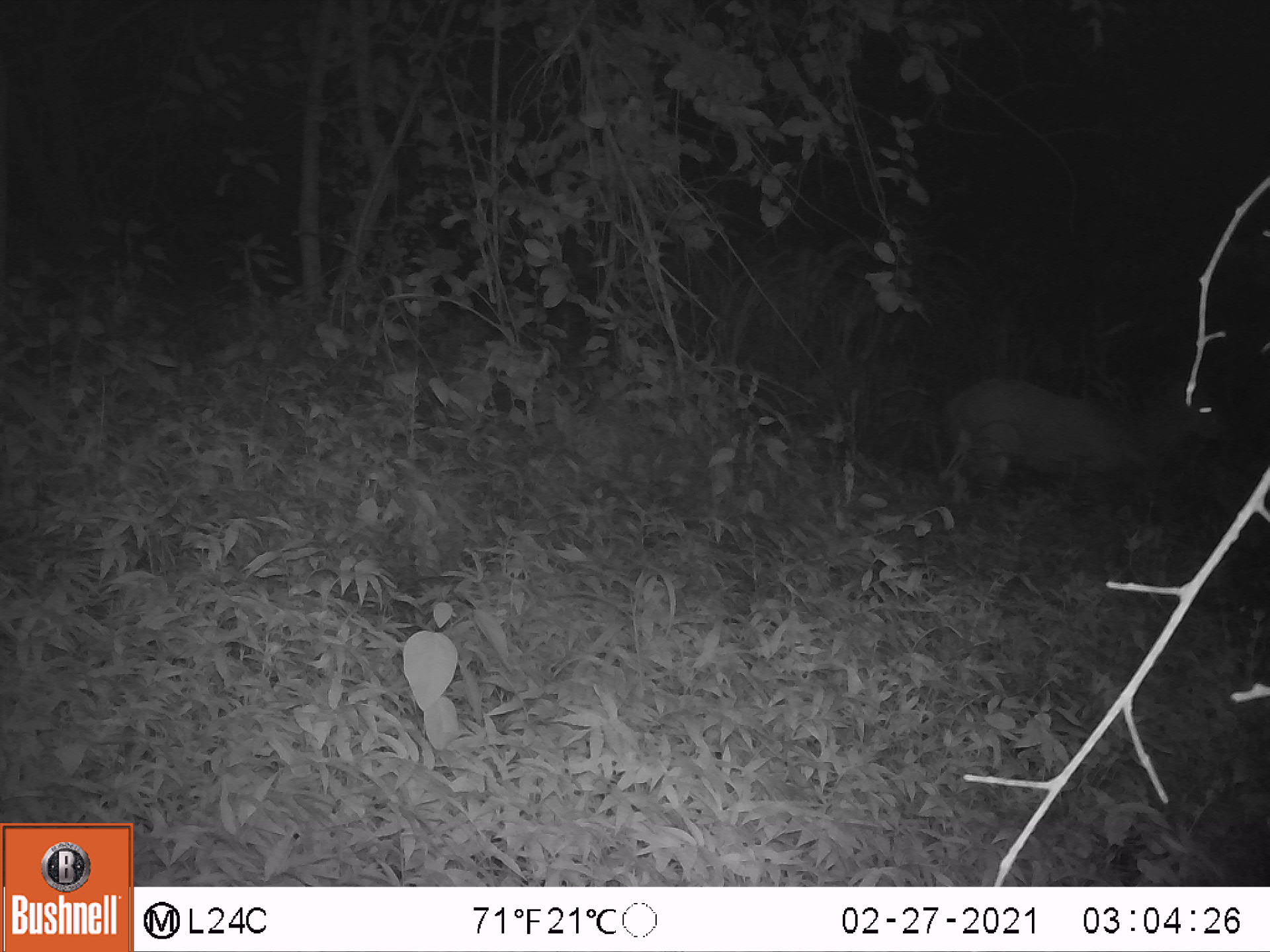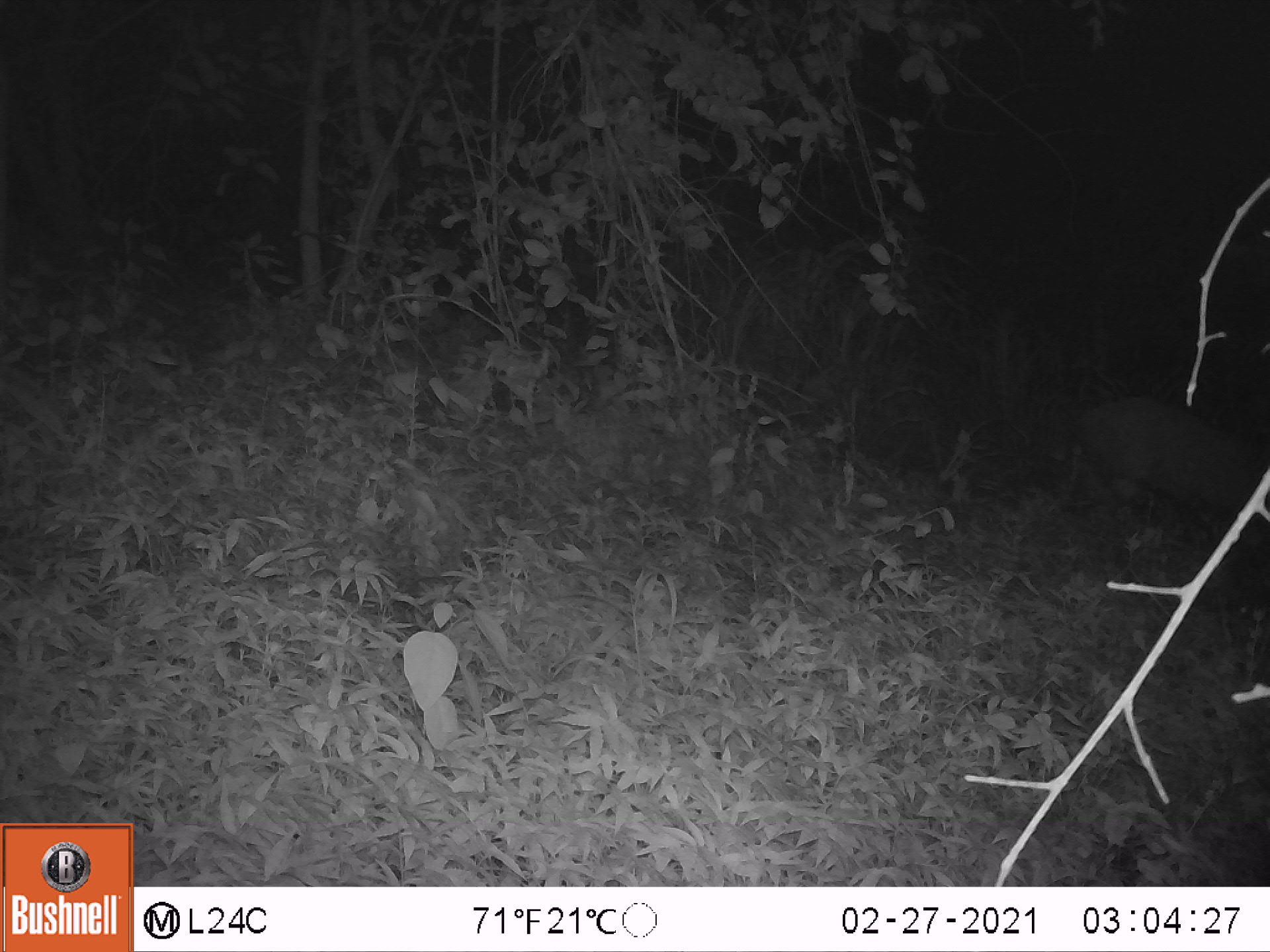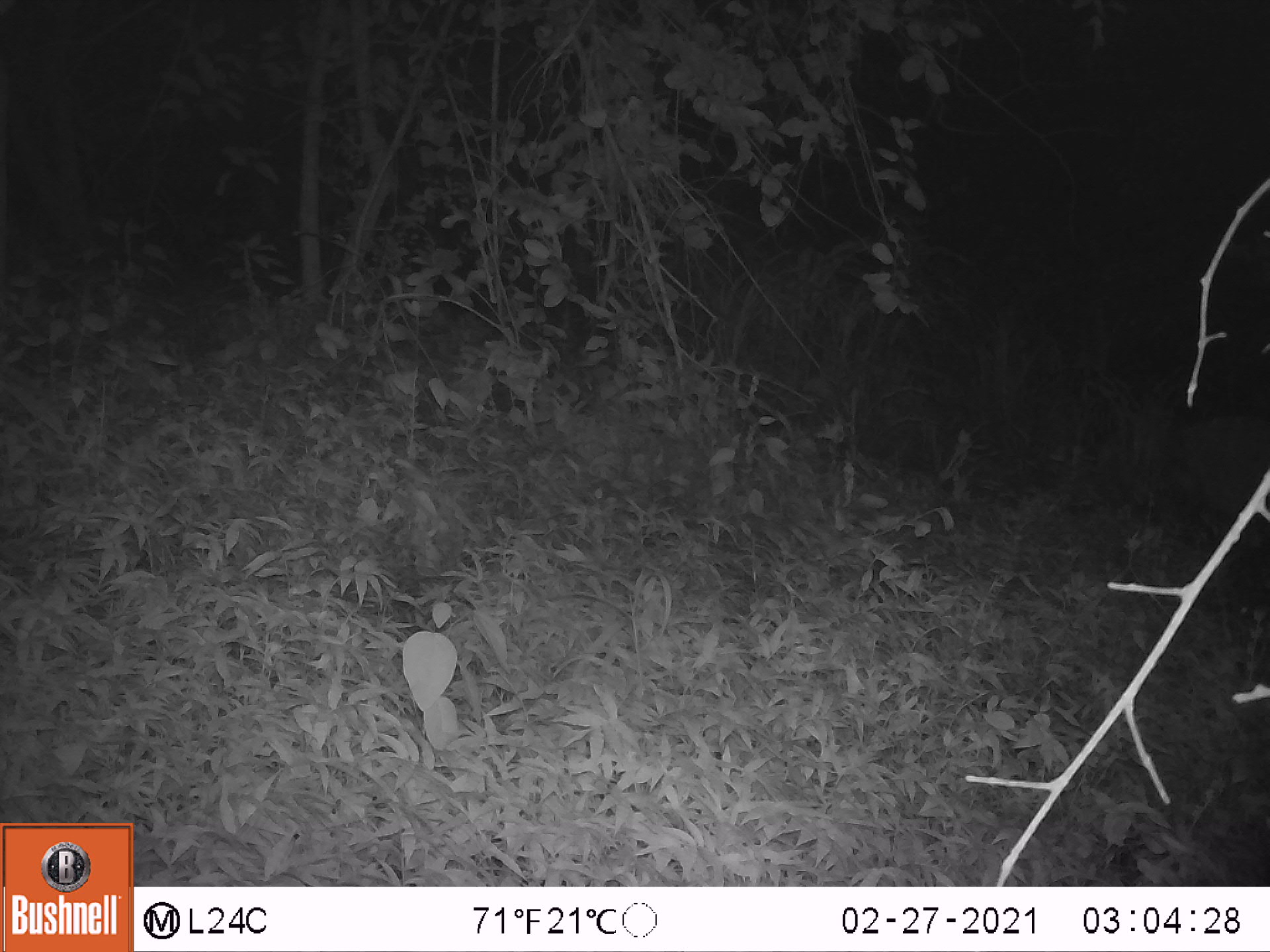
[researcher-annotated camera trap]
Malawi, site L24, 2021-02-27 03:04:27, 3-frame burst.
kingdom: Animalia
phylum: Chordata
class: Mammalia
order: Artiodactyla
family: Bovidae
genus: Tragelaphus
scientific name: Tragelaphus sylvaticus sylvaticus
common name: cape bushbuck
Cape bushbuck (Tragelaphus sylvaticus sylvaticus), count 1.